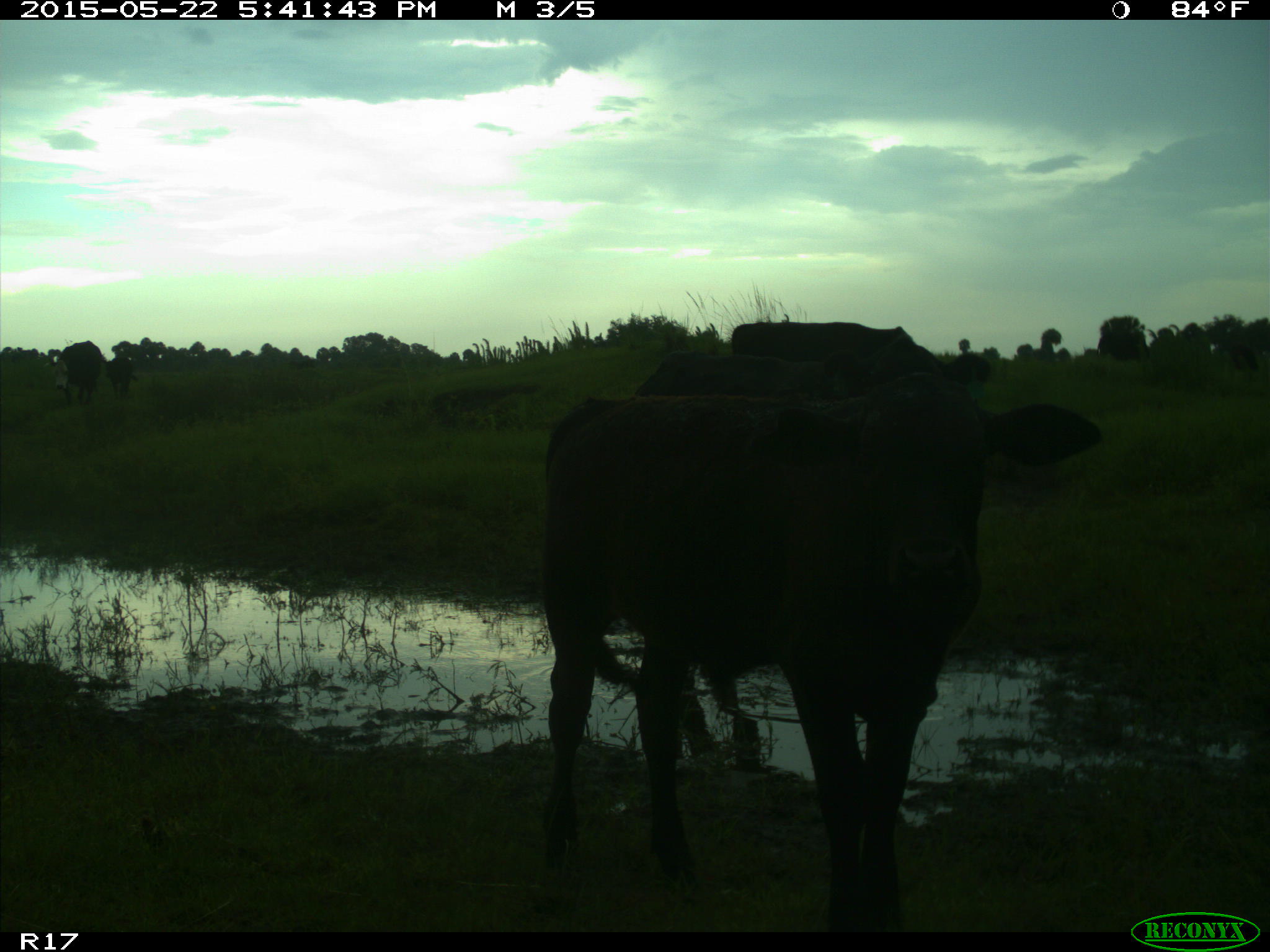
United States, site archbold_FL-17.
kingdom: Animalia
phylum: Chordata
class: Mammalia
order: Artiodactyla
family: Bovidae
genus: Bos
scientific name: Bos taurus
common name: domestic cow